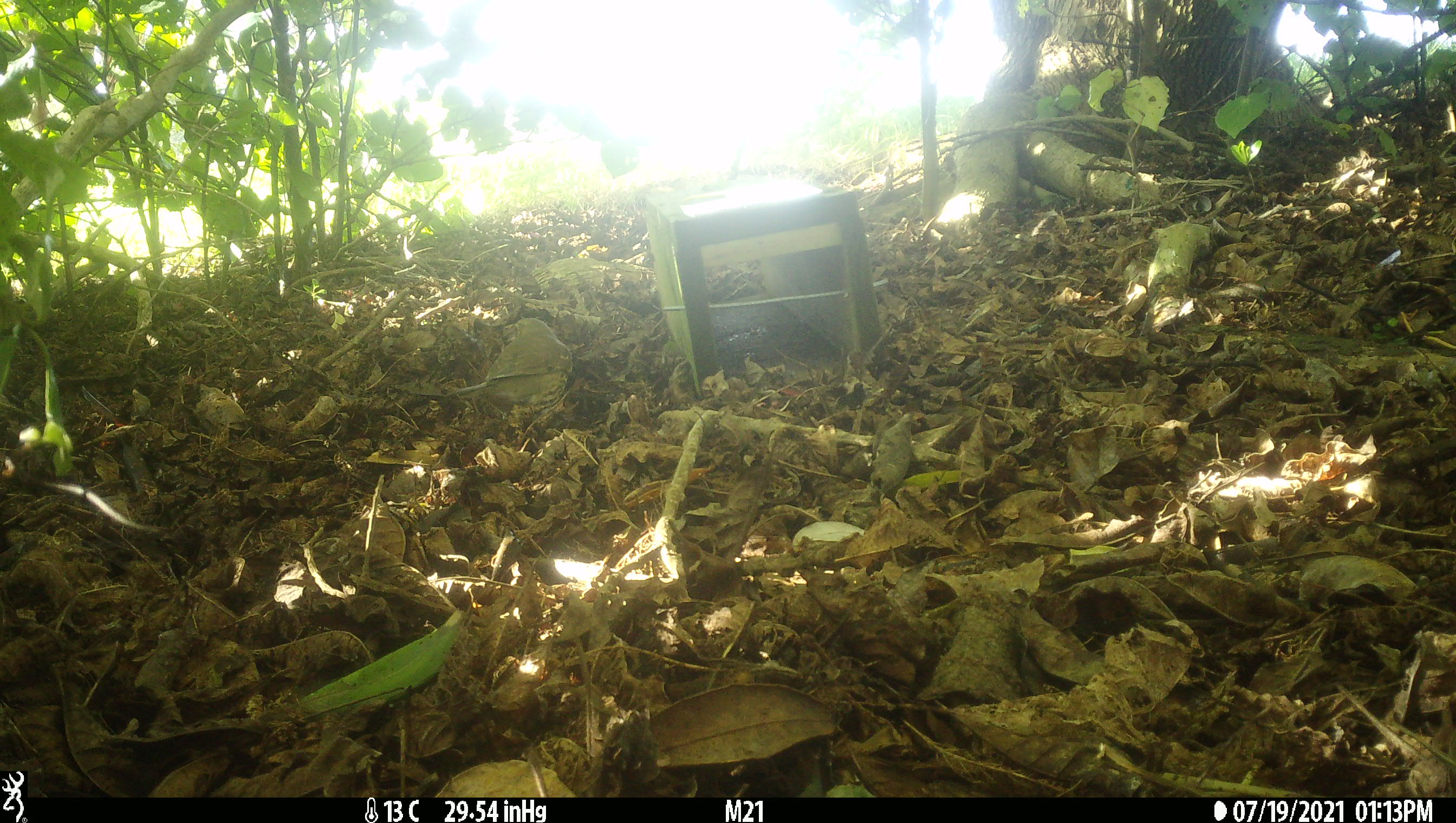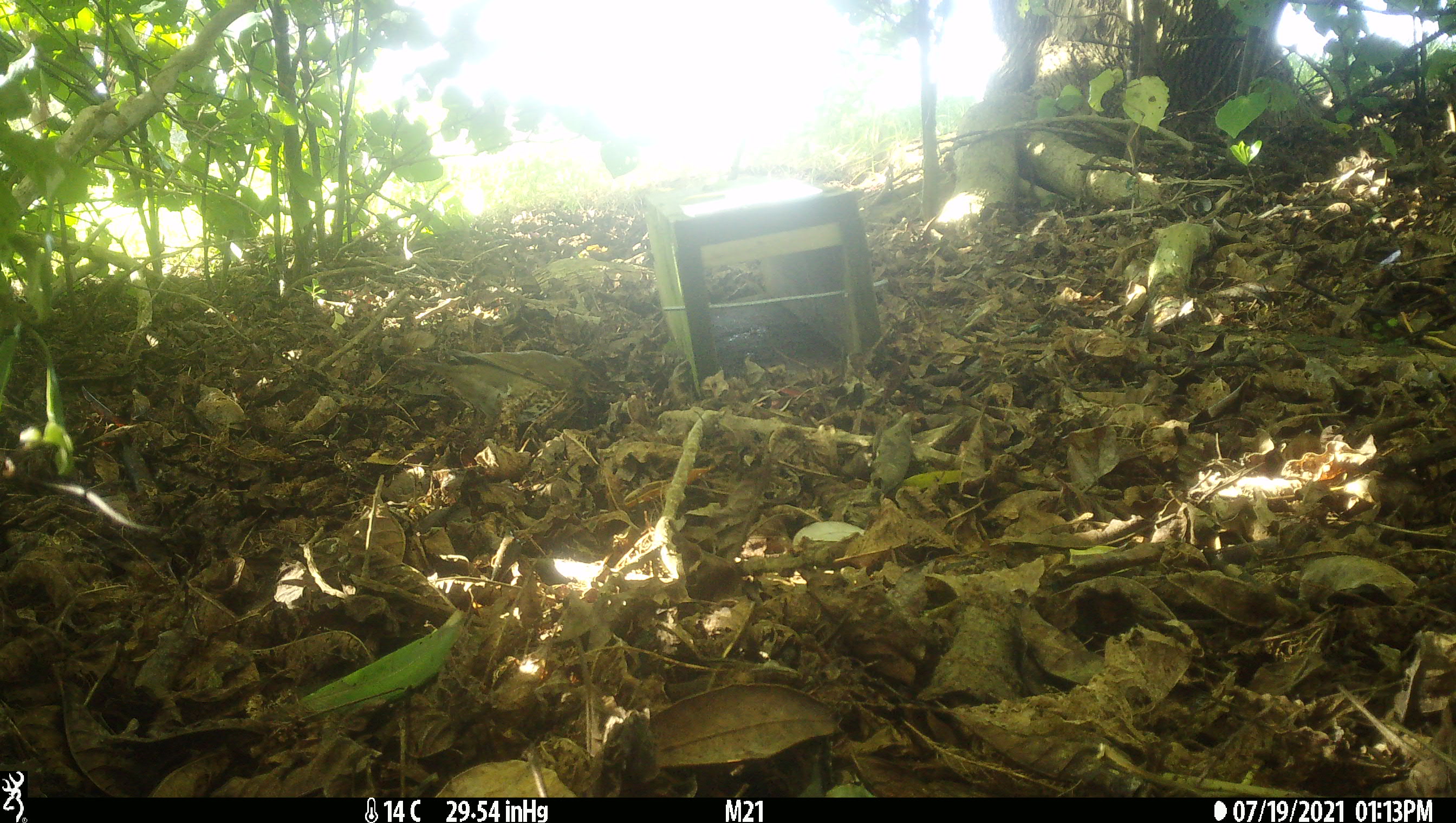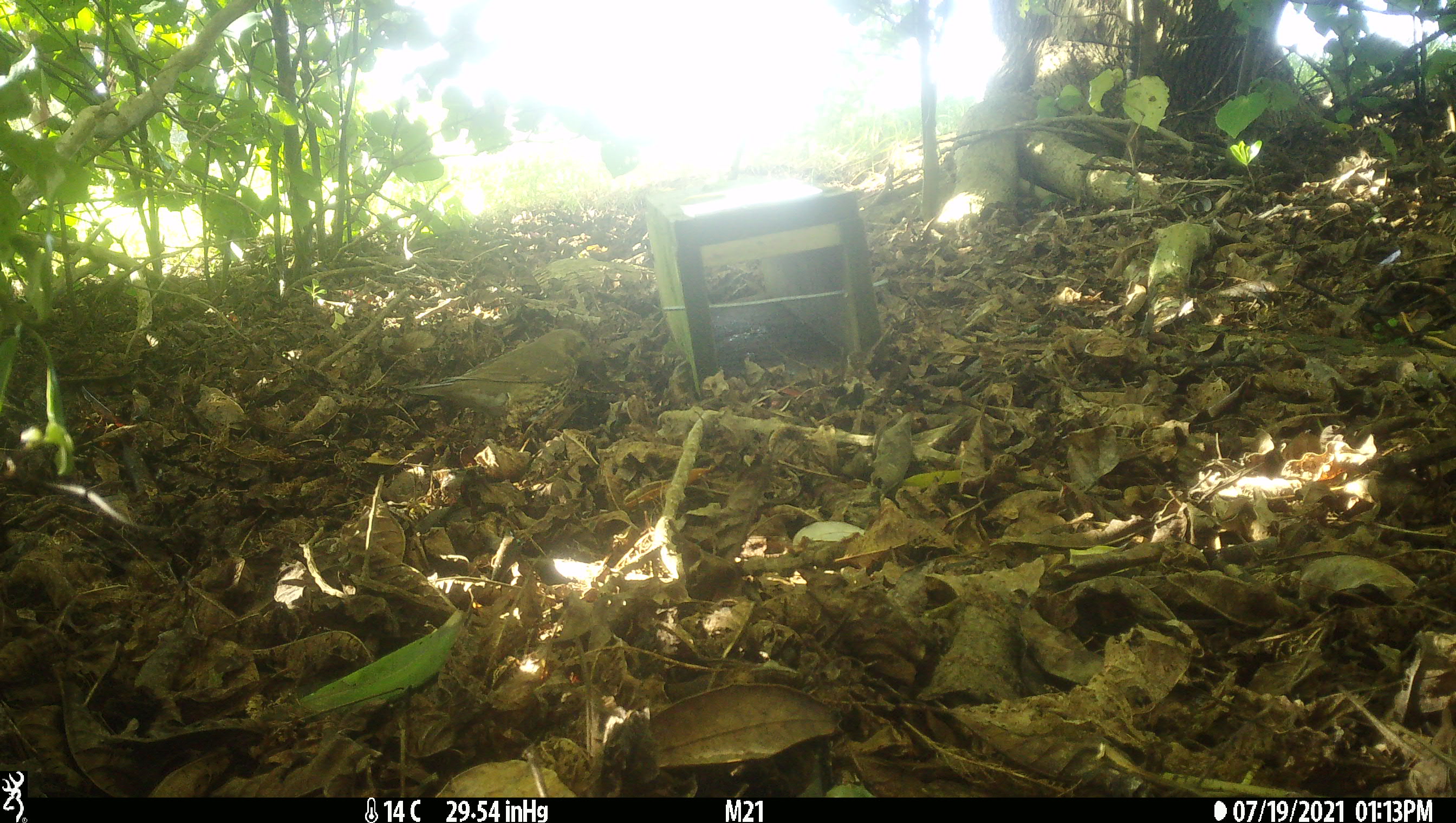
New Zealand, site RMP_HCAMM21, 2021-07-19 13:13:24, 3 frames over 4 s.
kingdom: Animalia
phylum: Chordata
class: Aves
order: Passeriformes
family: Turdidae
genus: Turdus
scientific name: Turdus philomelos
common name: song thrush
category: thrush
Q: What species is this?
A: Thrush (song thrush) (Turdus philomelos).